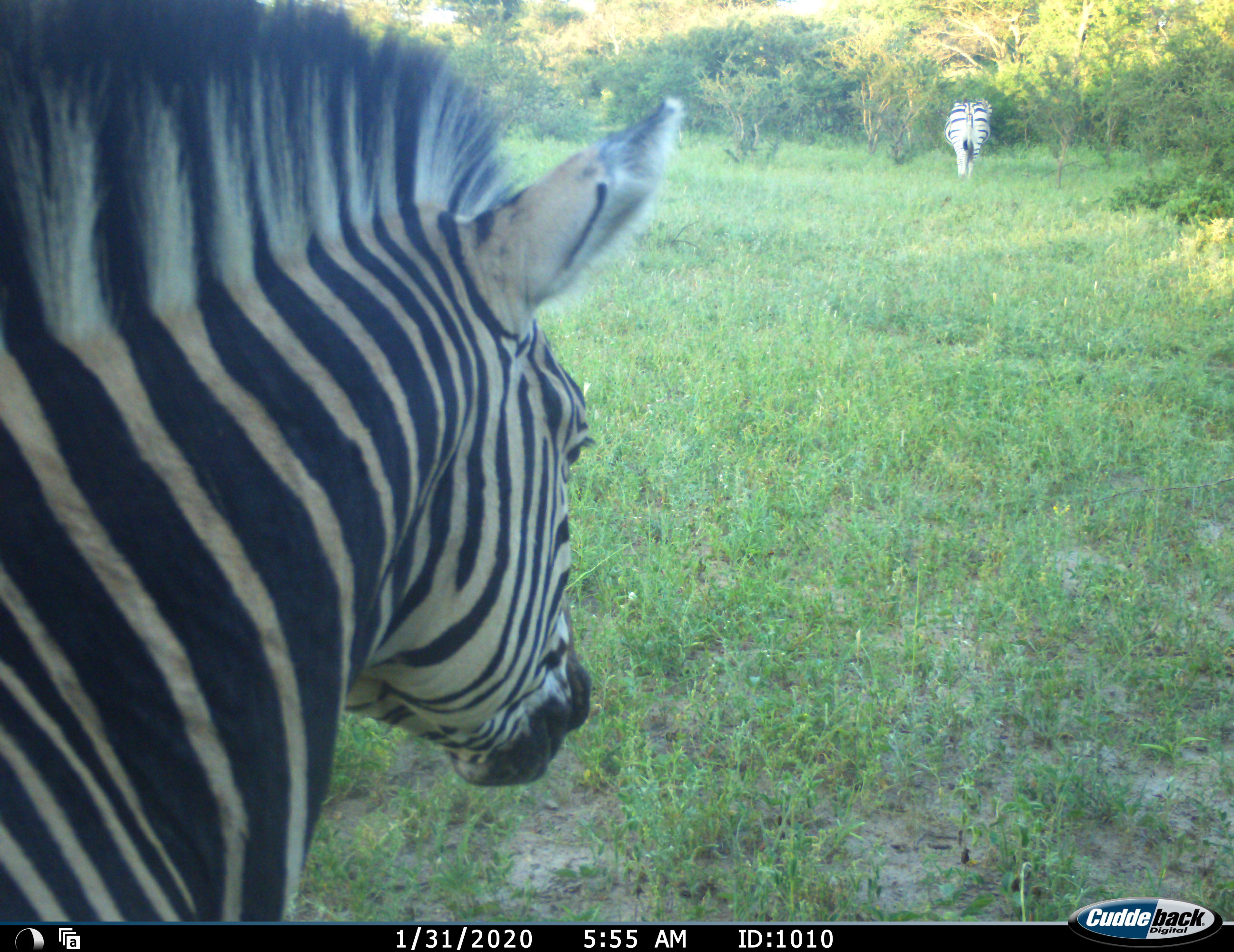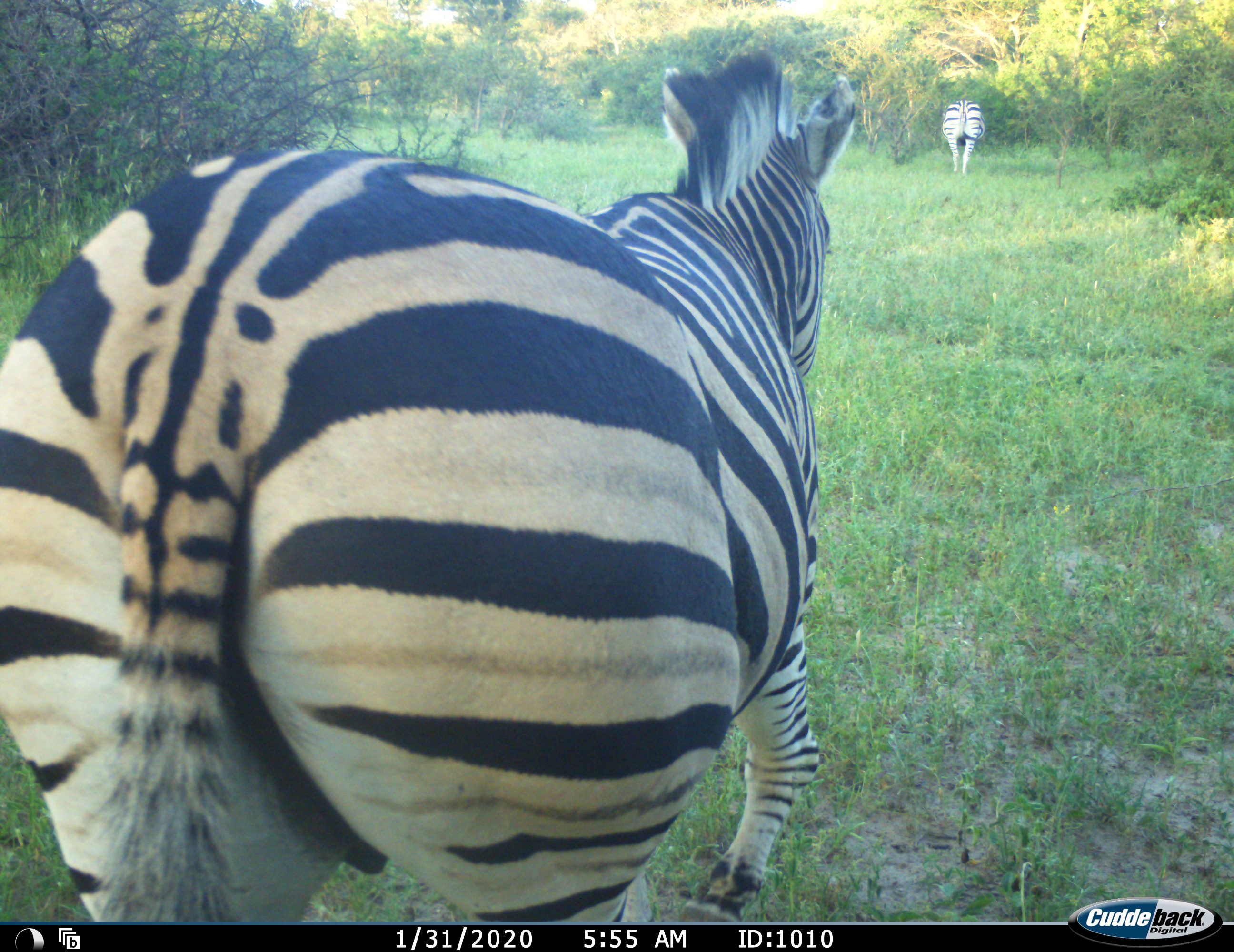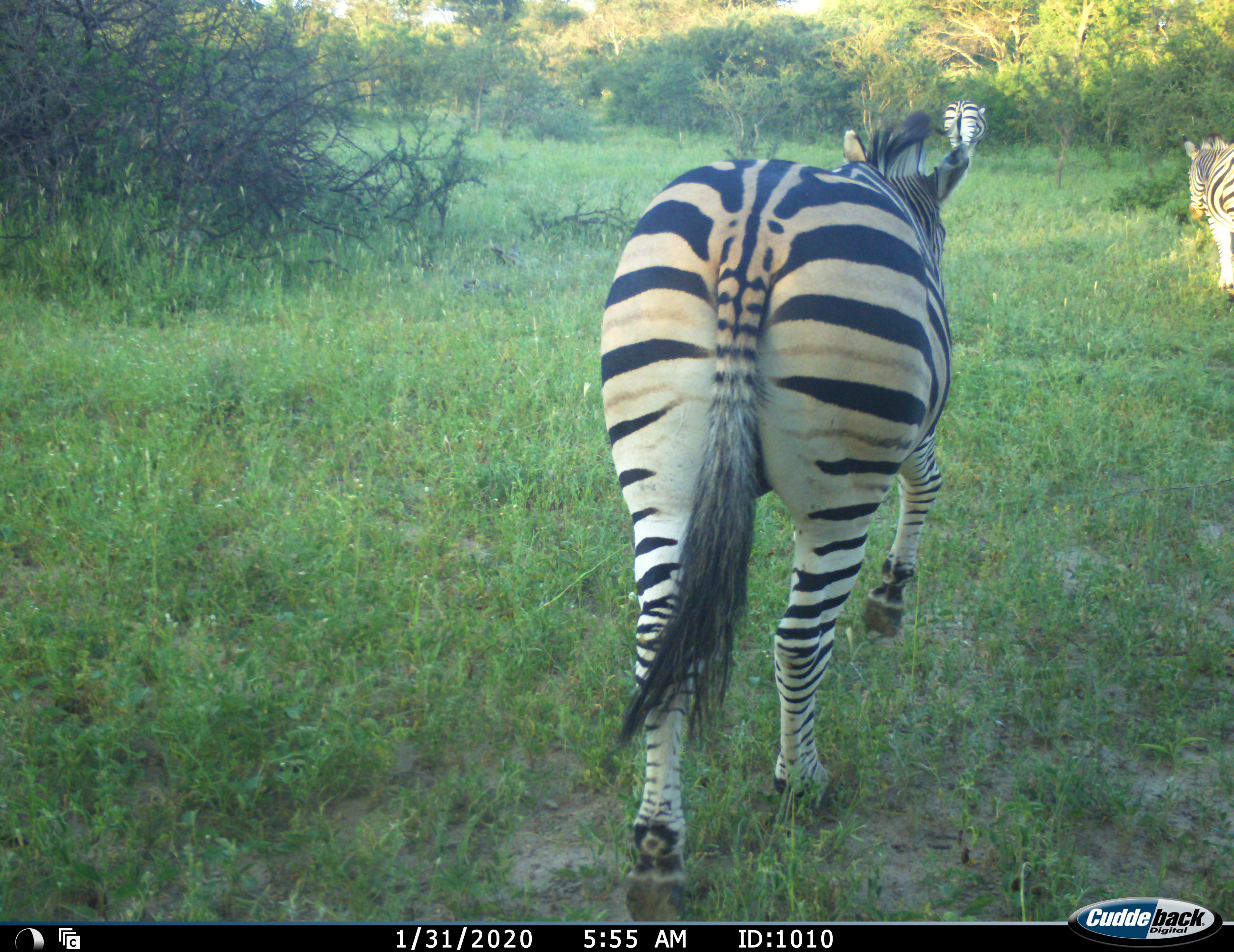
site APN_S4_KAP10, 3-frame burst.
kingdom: Animalia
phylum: Chordata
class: Mammalia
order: Perissodactyla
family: Equidae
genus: Equus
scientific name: Equus quagga burchellii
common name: burchell's zebra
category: zebraburchells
Zebraburchells (burchell's zebra) (Equus quagga burchellii), count 3. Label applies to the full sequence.